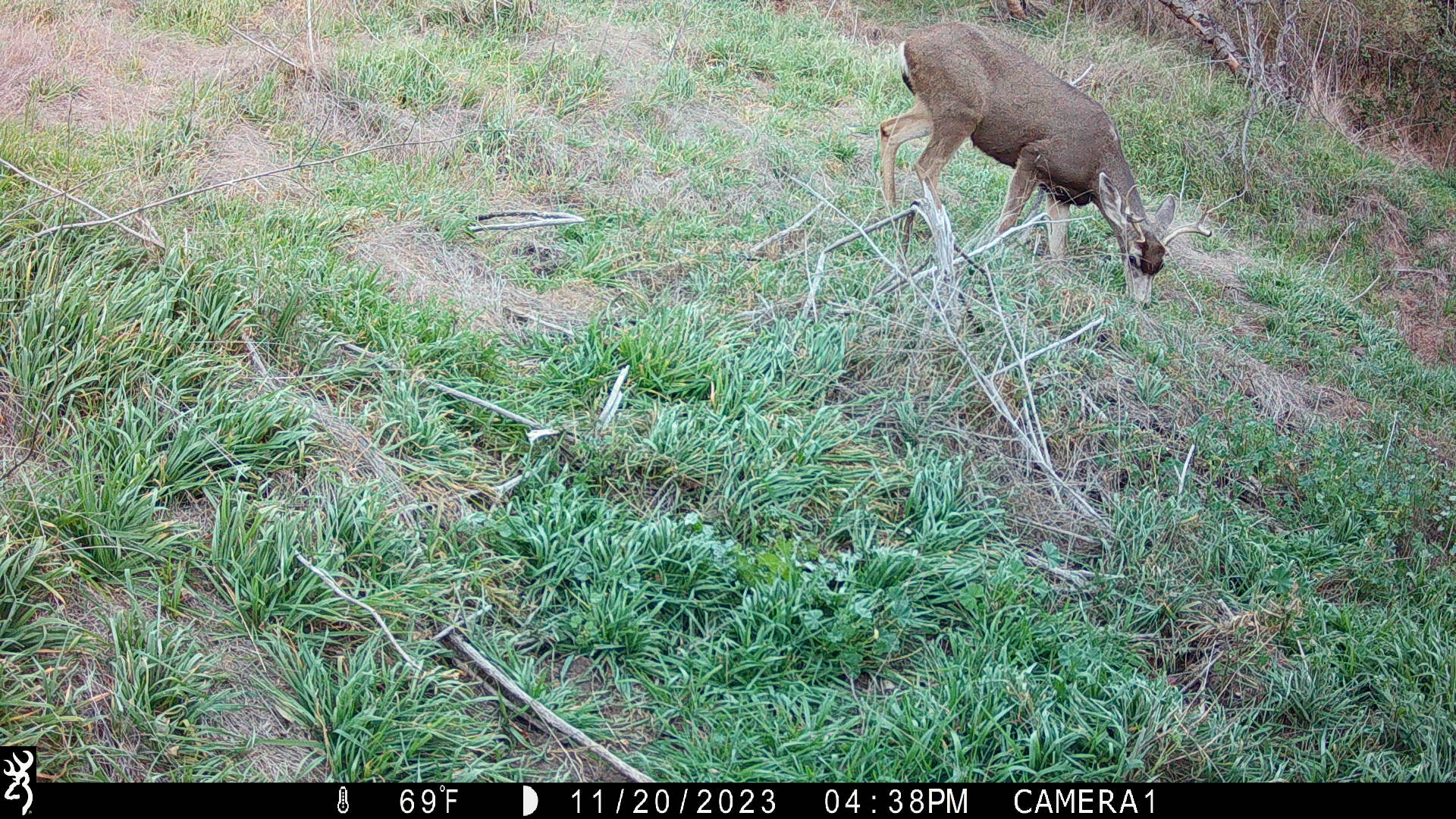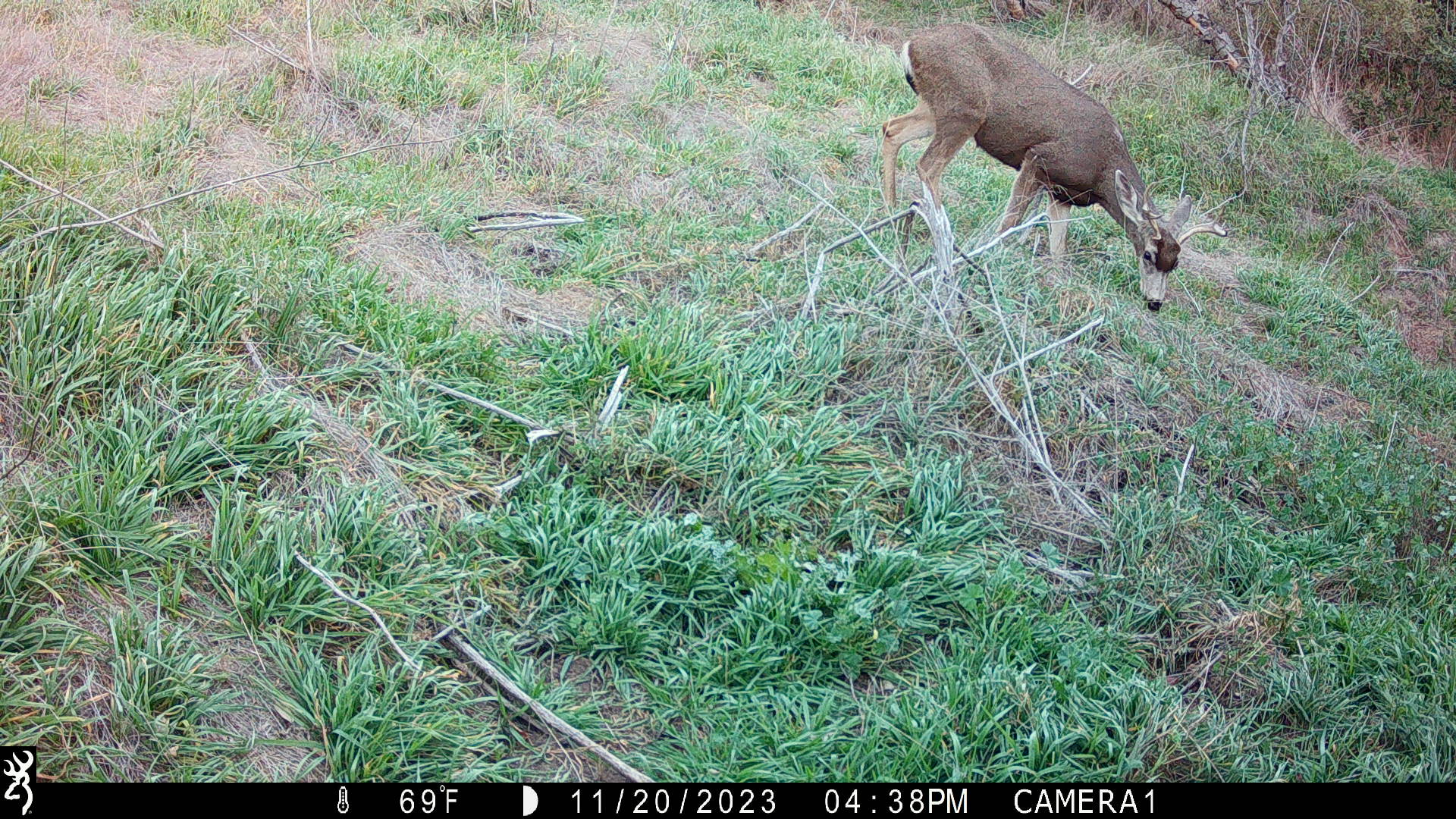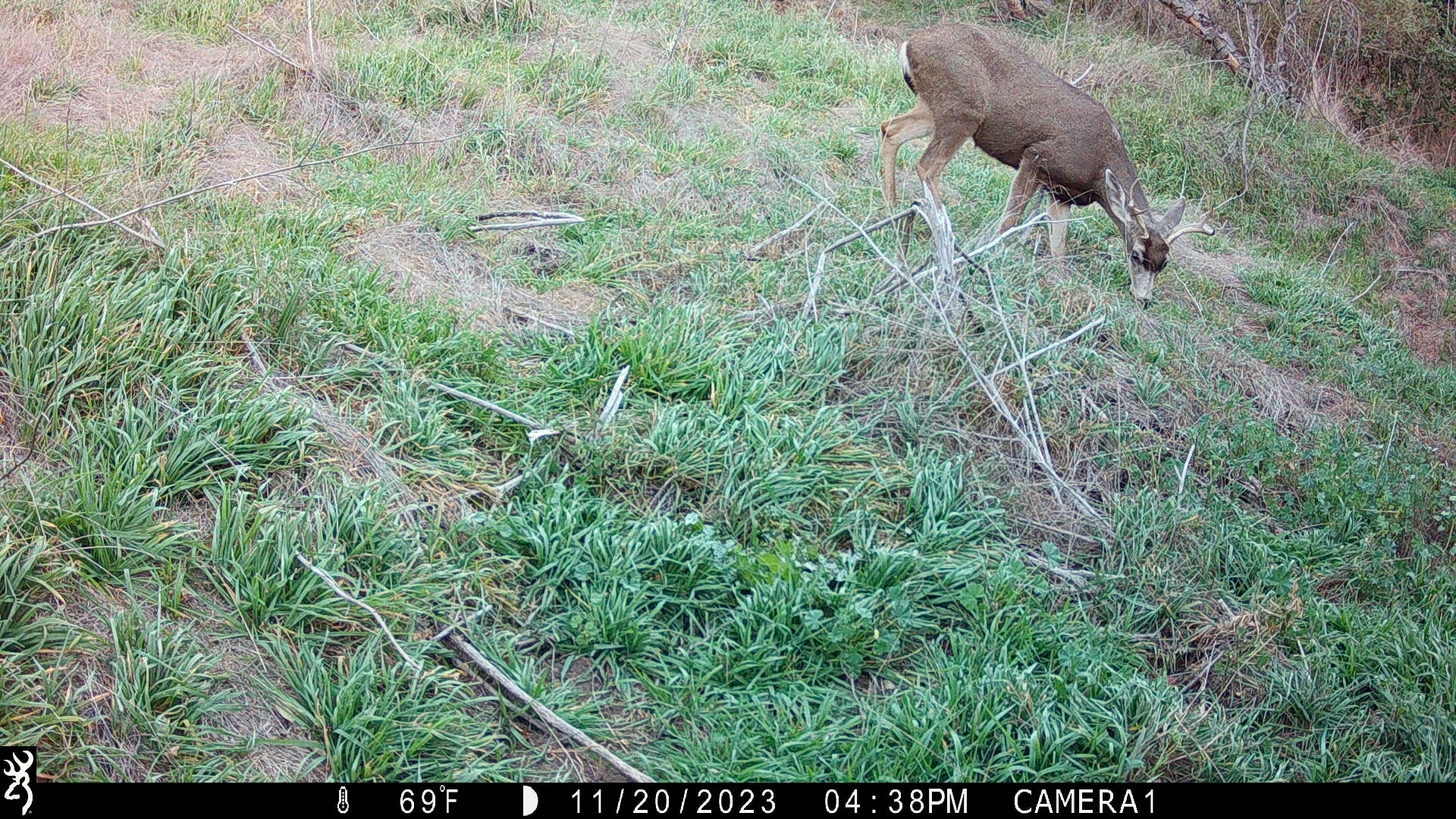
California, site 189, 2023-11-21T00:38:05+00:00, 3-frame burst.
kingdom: Animalia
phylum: Chordata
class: Mammalia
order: Artiodactyla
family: Cervidae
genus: Odocoileus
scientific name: Odocoileus hemionus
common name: mule deer